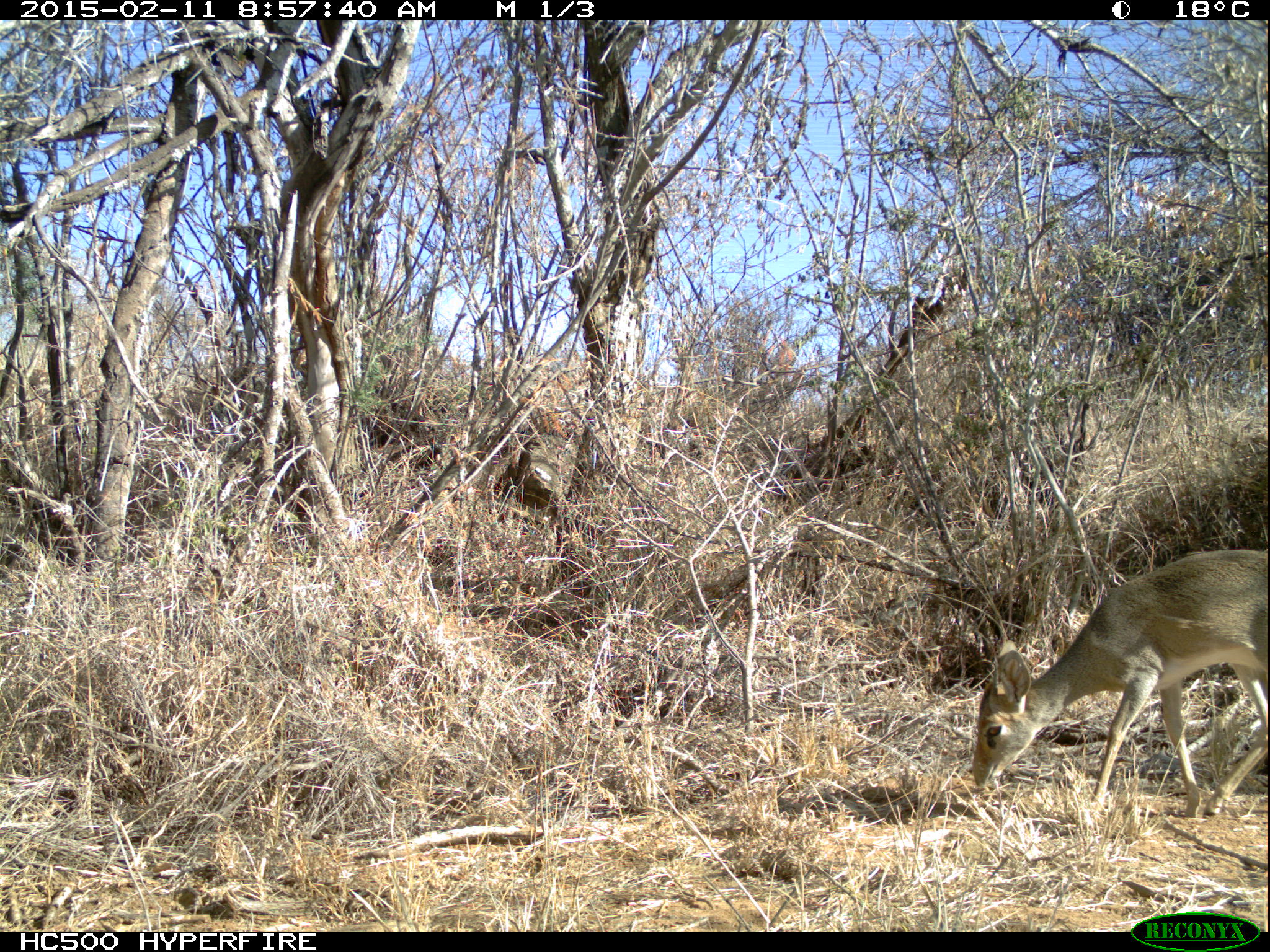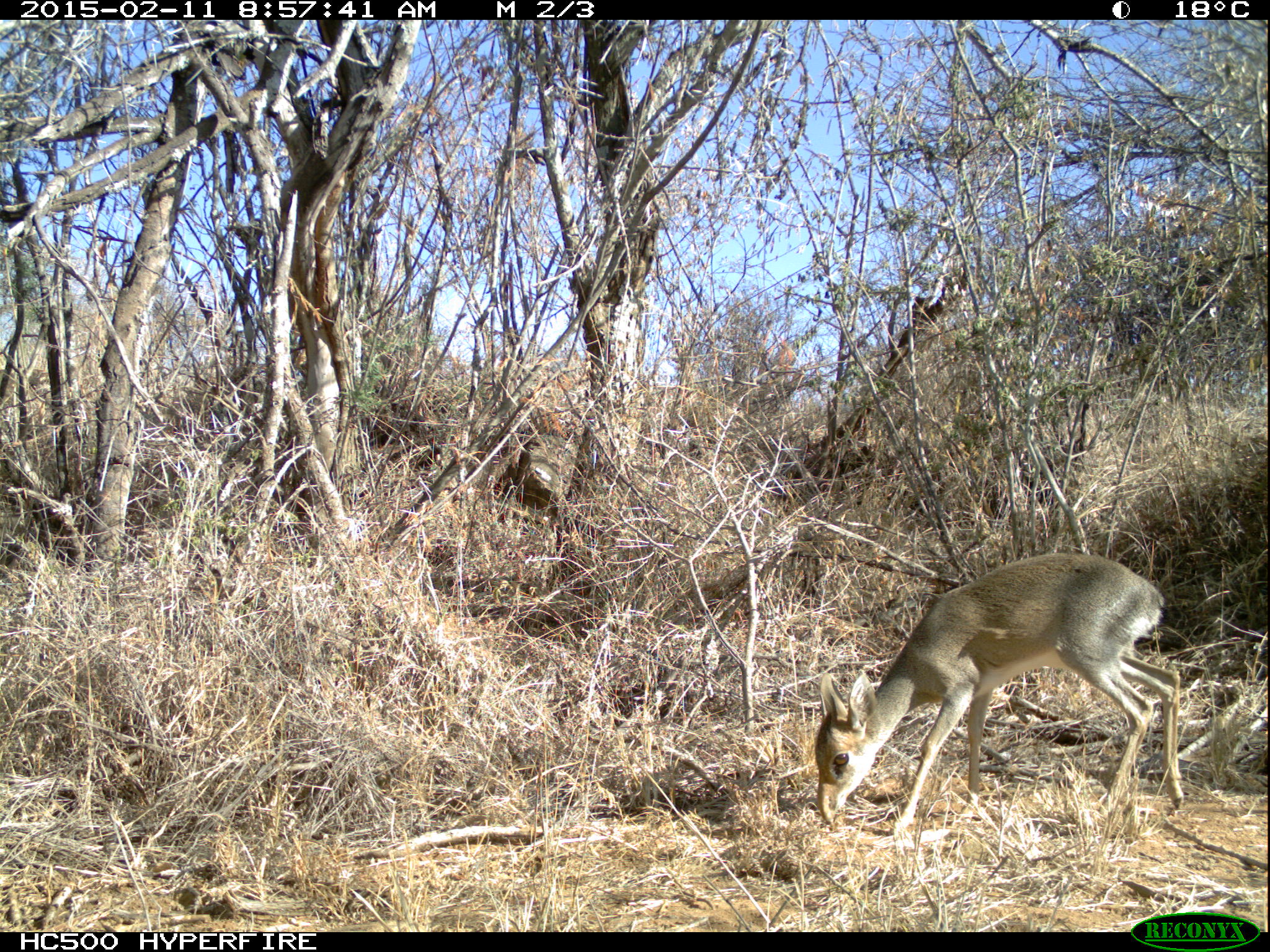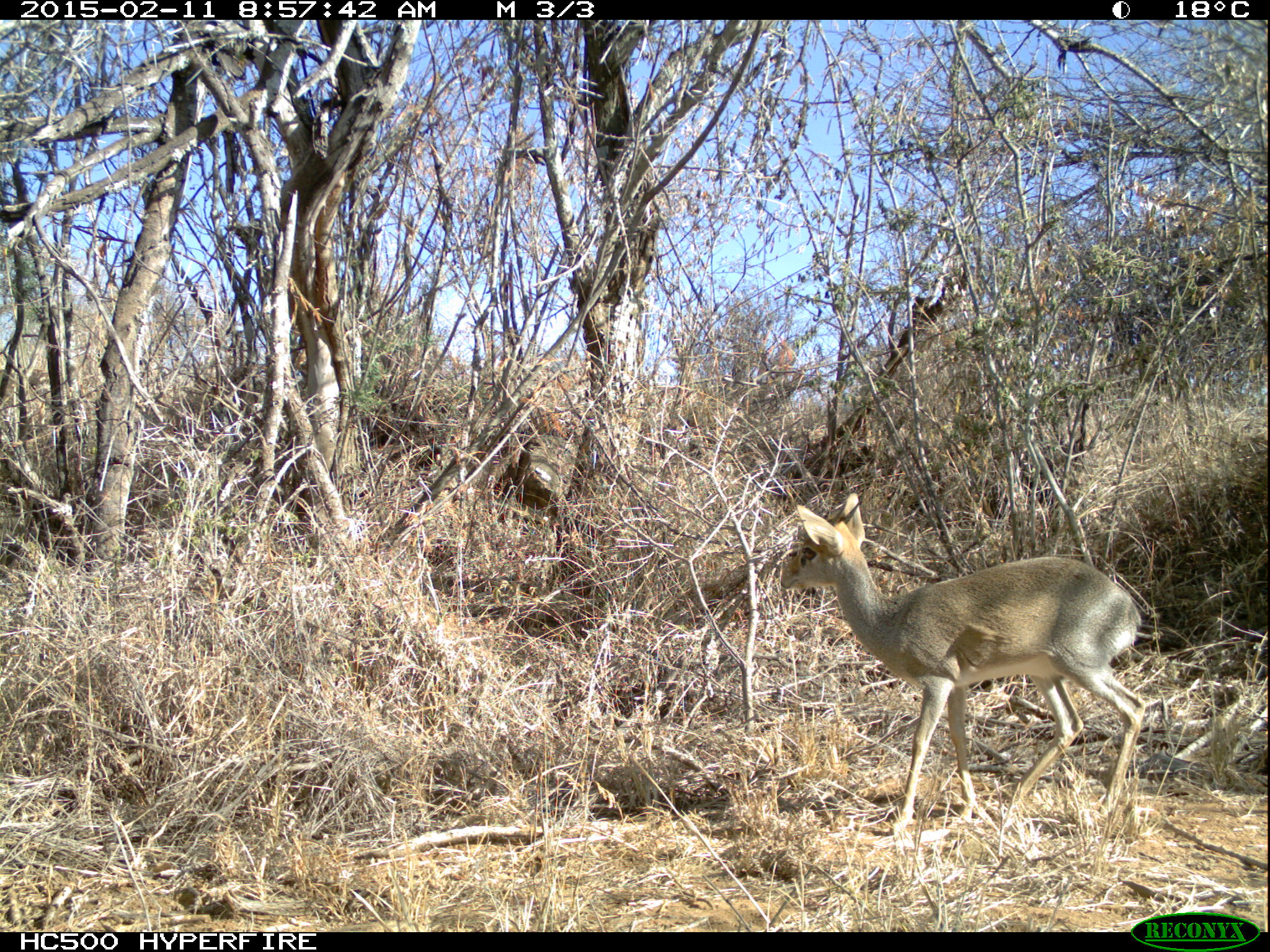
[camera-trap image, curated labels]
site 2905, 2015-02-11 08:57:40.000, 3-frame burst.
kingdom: Animalia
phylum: Chordata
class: Mammalia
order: Artiodactyla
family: Bovidae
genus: Madoqua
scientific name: Madoqua guentheri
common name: günther's dik-dik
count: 1